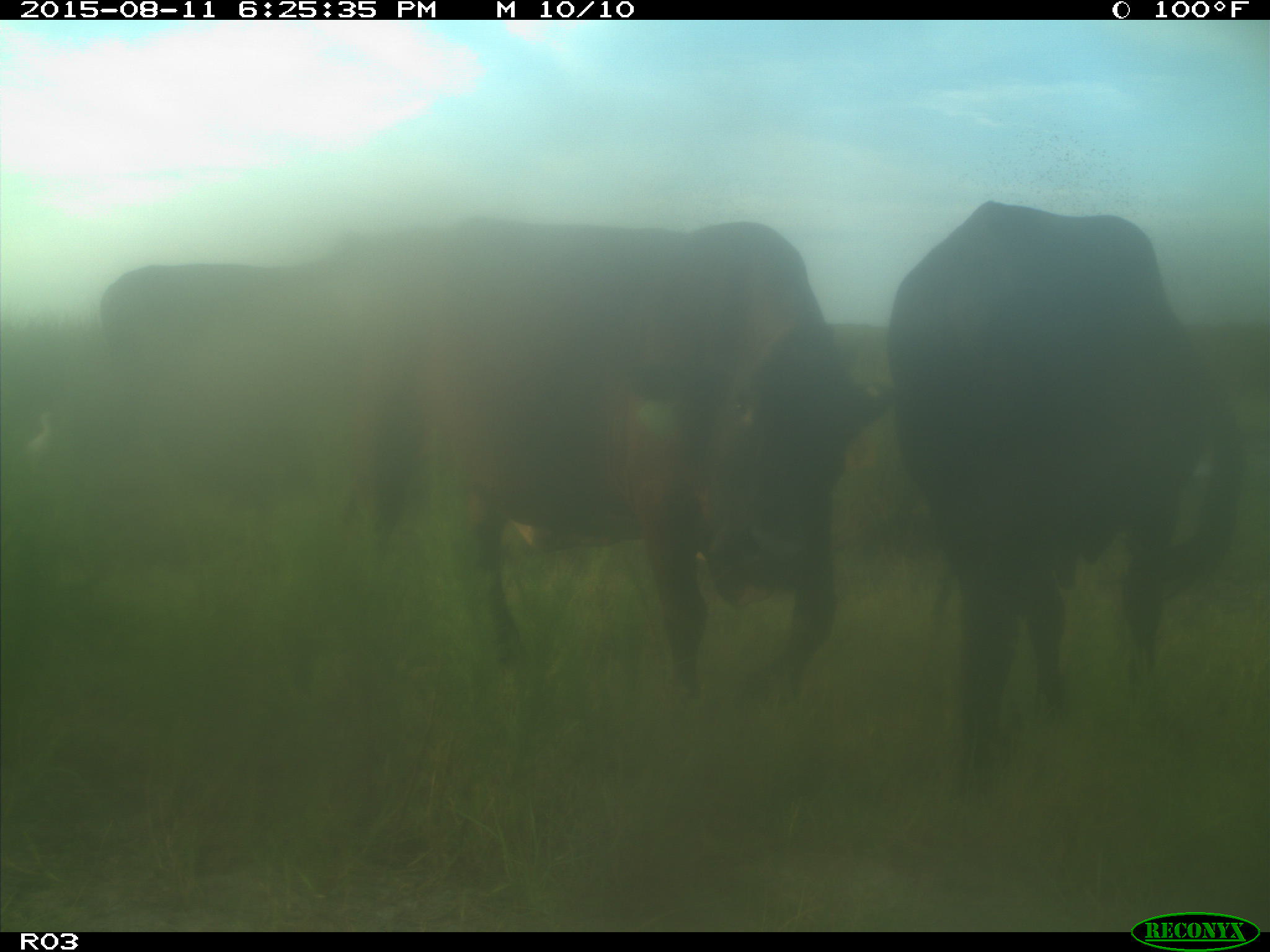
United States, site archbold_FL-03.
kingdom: Animalia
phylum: Chordata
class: Mammalia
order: Artiodactyla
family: Bovidae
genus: Bos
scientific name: Bos taurus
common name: domestic cow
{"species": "Bos taurus (domestic cow)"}